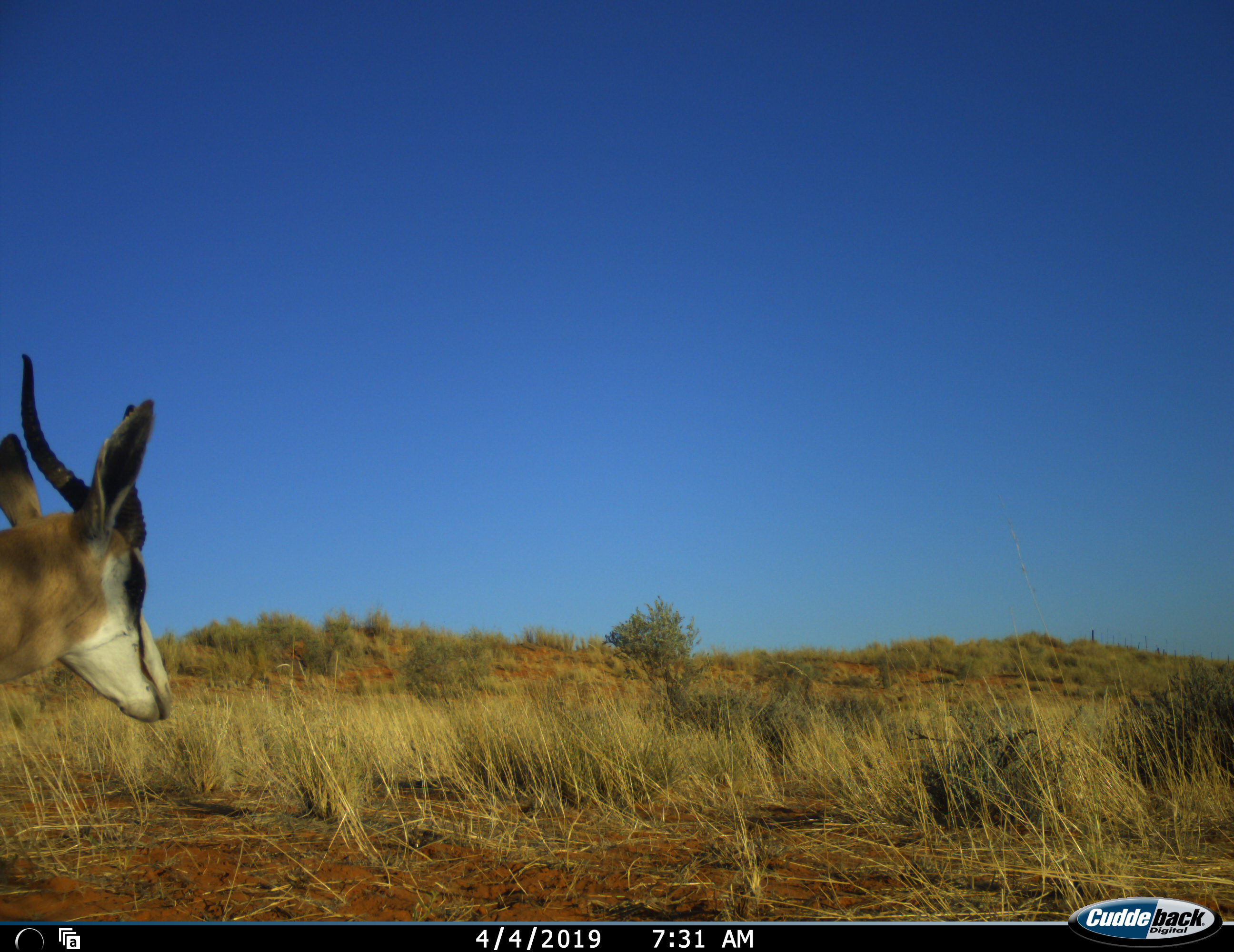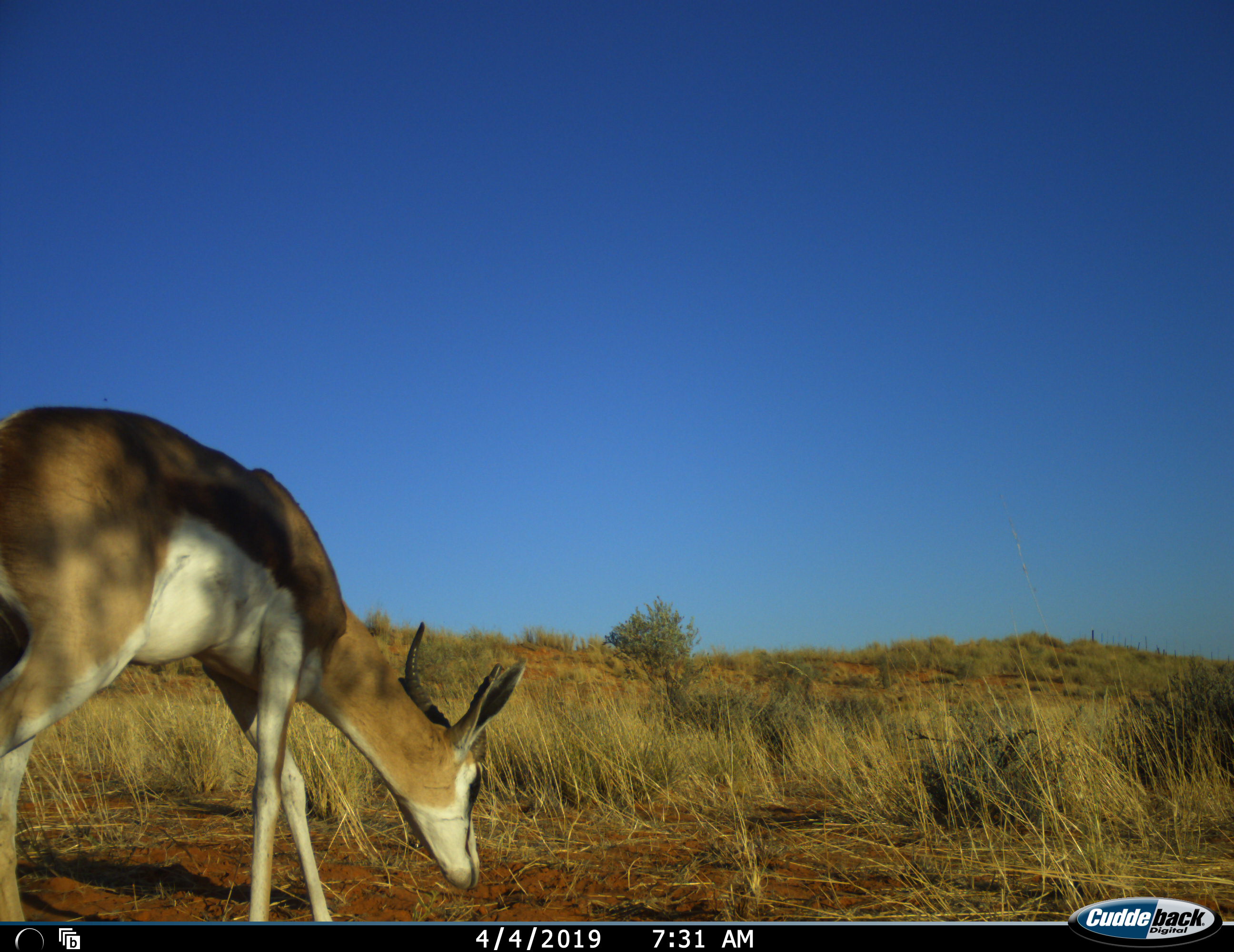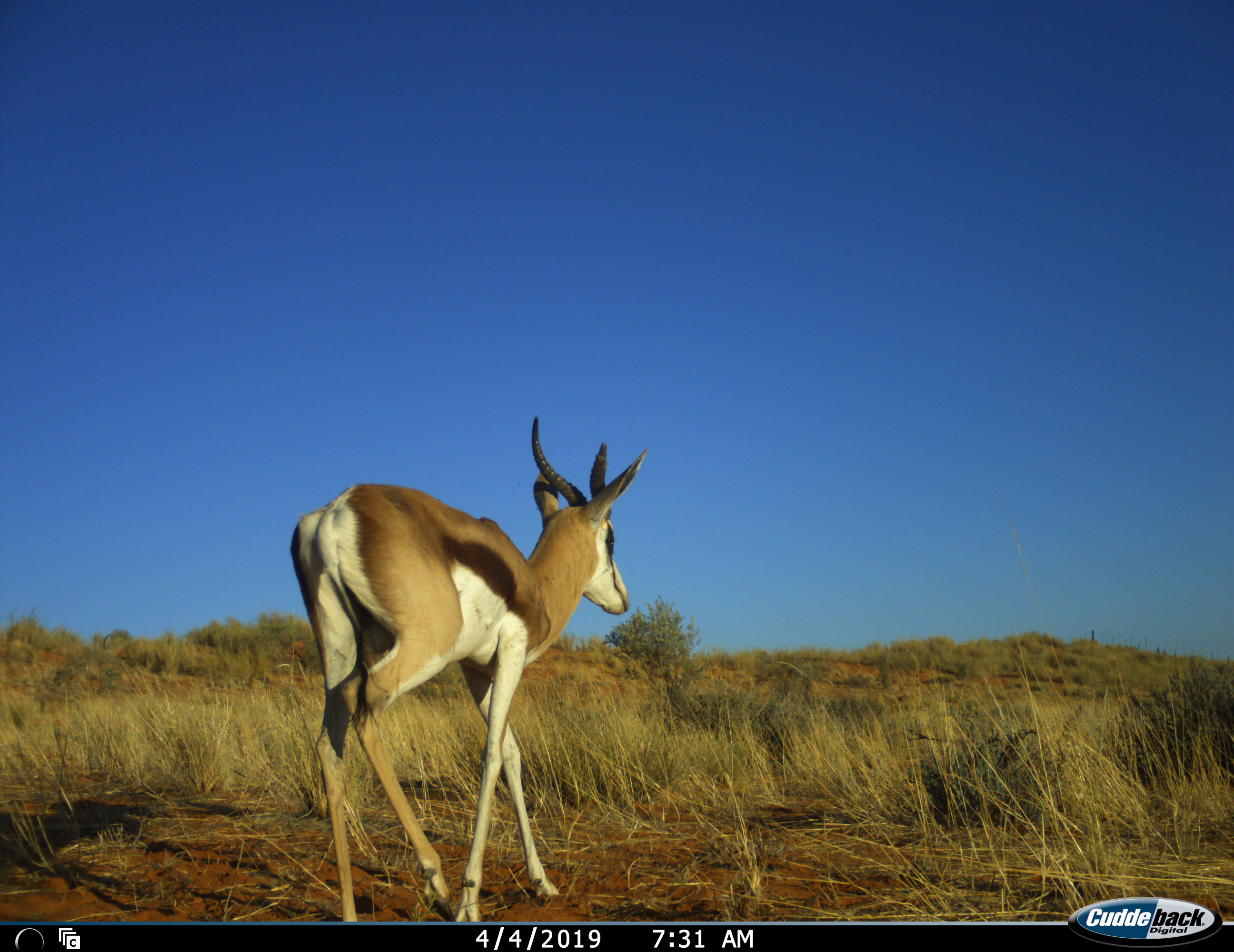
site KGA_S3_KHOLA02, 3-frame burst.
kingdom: Animalia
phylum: Chordata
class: Mammalia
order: Artiodactyla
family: Bovidae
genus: Antidorcas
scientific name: Antidorcas marsupialis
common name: springbok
Springbok (Antidorcas marsupialis), count 1. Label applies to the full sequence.